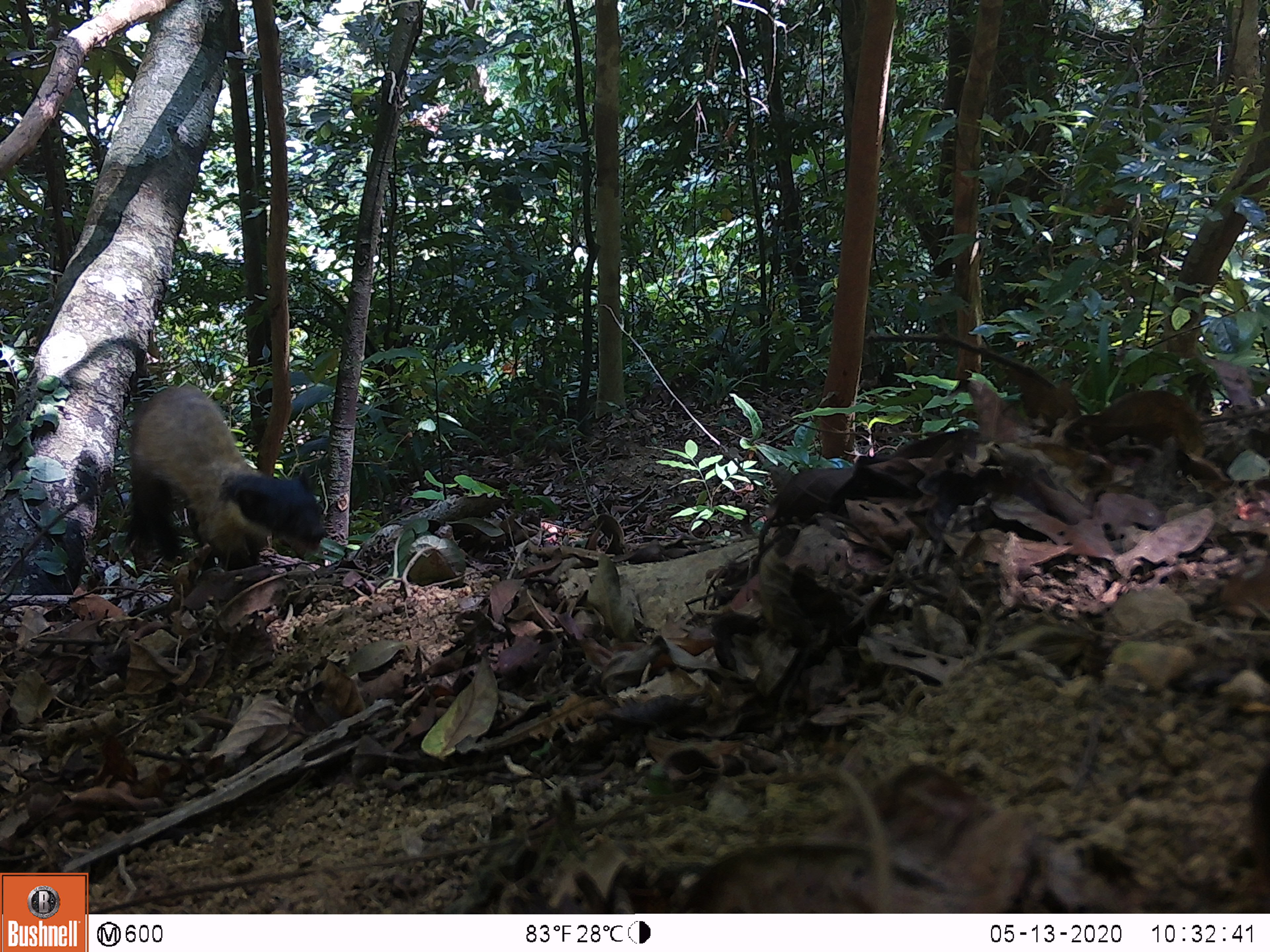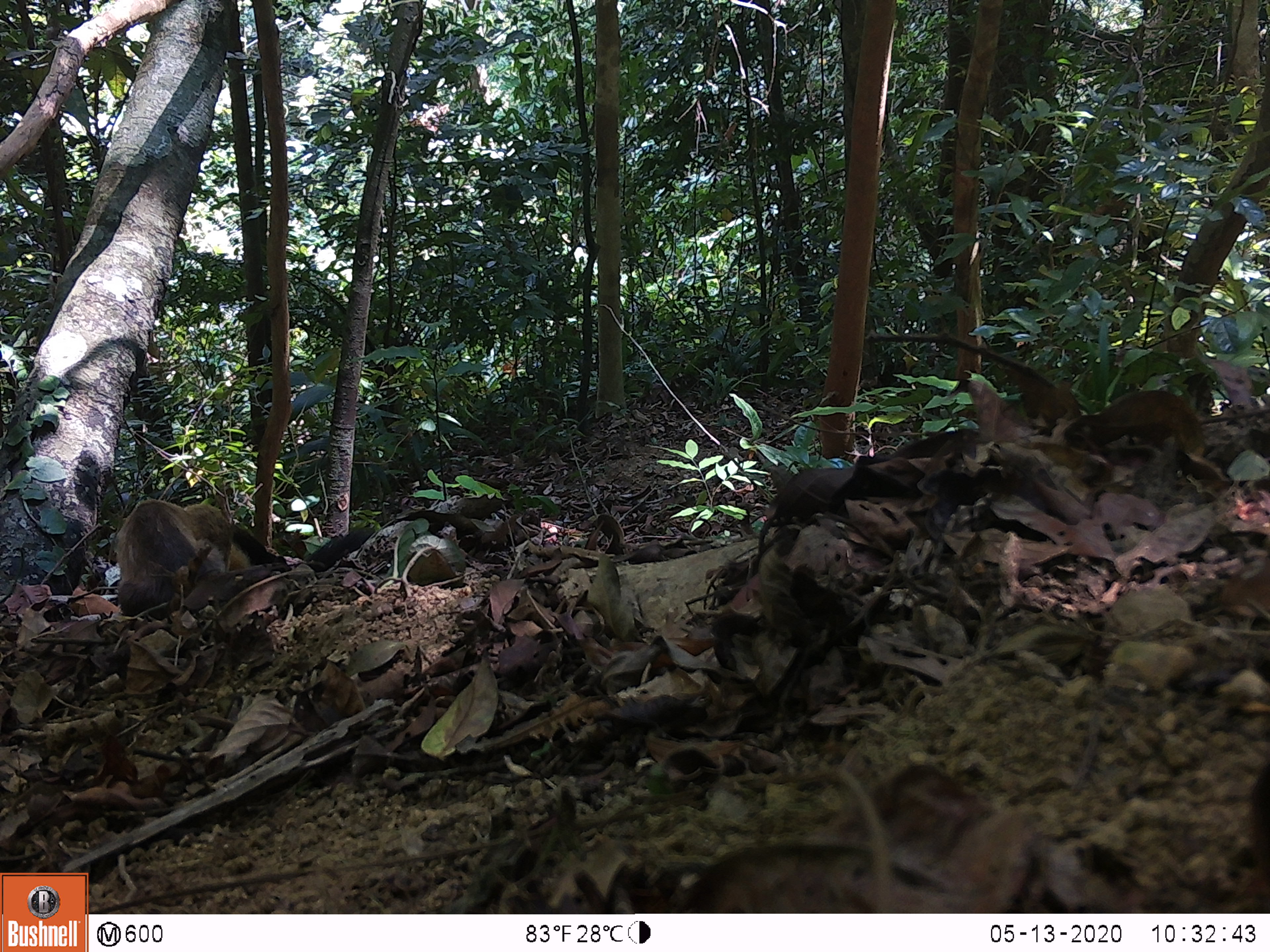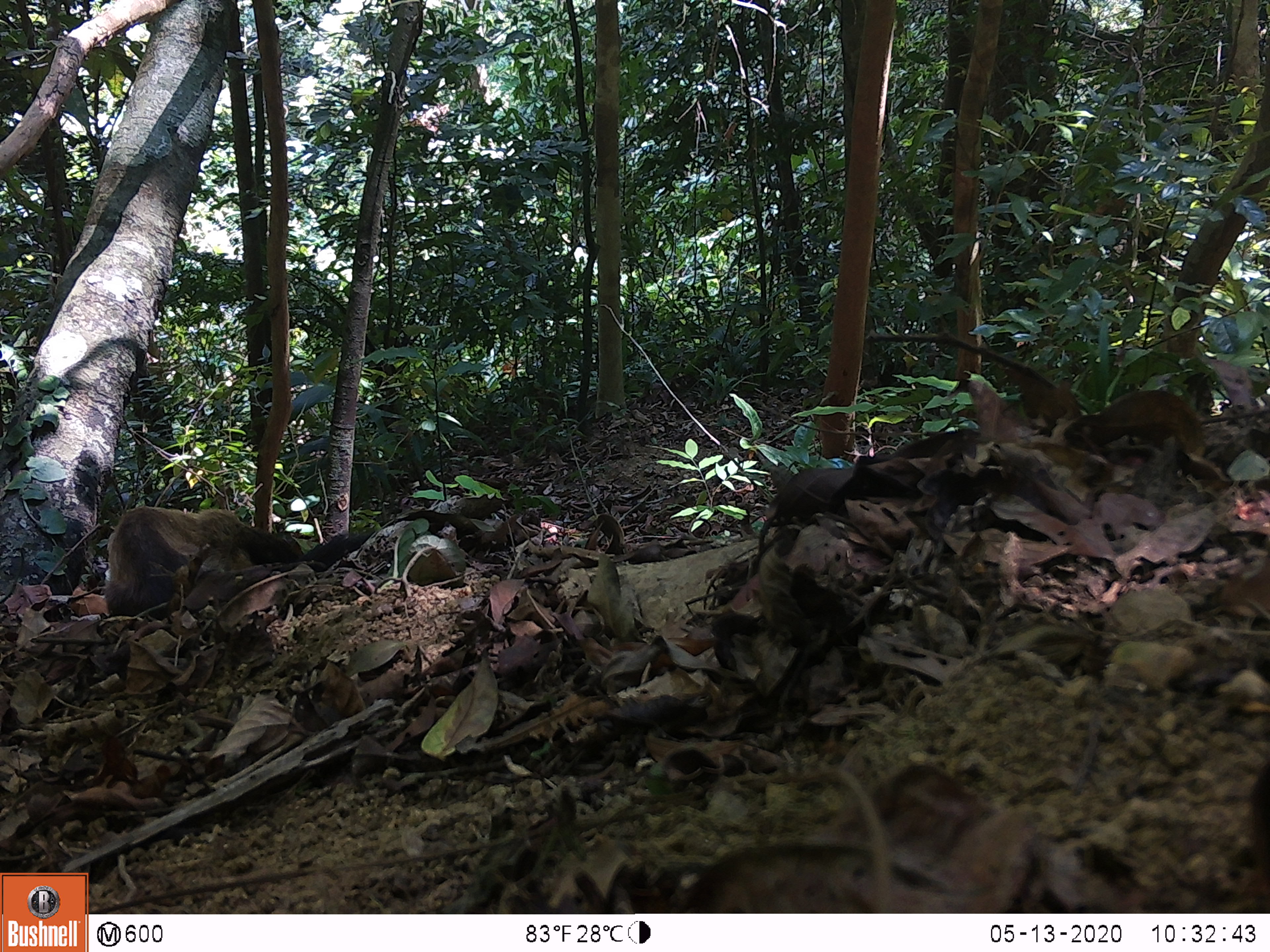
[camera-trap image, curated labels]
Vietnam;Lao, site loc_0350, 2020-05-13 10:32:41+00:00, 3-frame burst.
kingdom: Animalia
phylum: Chordata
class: Mammalia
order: Carnivora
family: Mustelidae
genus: Martes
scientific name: Martes flavigula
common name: yellow-throated marten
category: yellow throated marten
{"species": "yellow throated marten (yellow-throated marten) (Martes flavigula)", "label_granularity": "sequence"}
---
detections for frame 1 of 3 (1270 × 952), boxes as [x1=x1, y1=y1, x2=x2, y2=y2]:
yellow throated marten: [x1=121, y1=385, x2=326, y2=572]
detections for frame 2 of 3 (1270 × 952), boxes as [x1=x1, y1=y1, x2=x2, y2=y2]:
yellow throated marten: [x1=117, y1=499, x2=375, y2=616]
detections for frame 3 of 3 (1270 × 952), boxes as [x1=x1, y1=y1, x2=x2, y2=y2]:
yellow throated marten: [x1=102, y1=505, x2=368, y2=621]